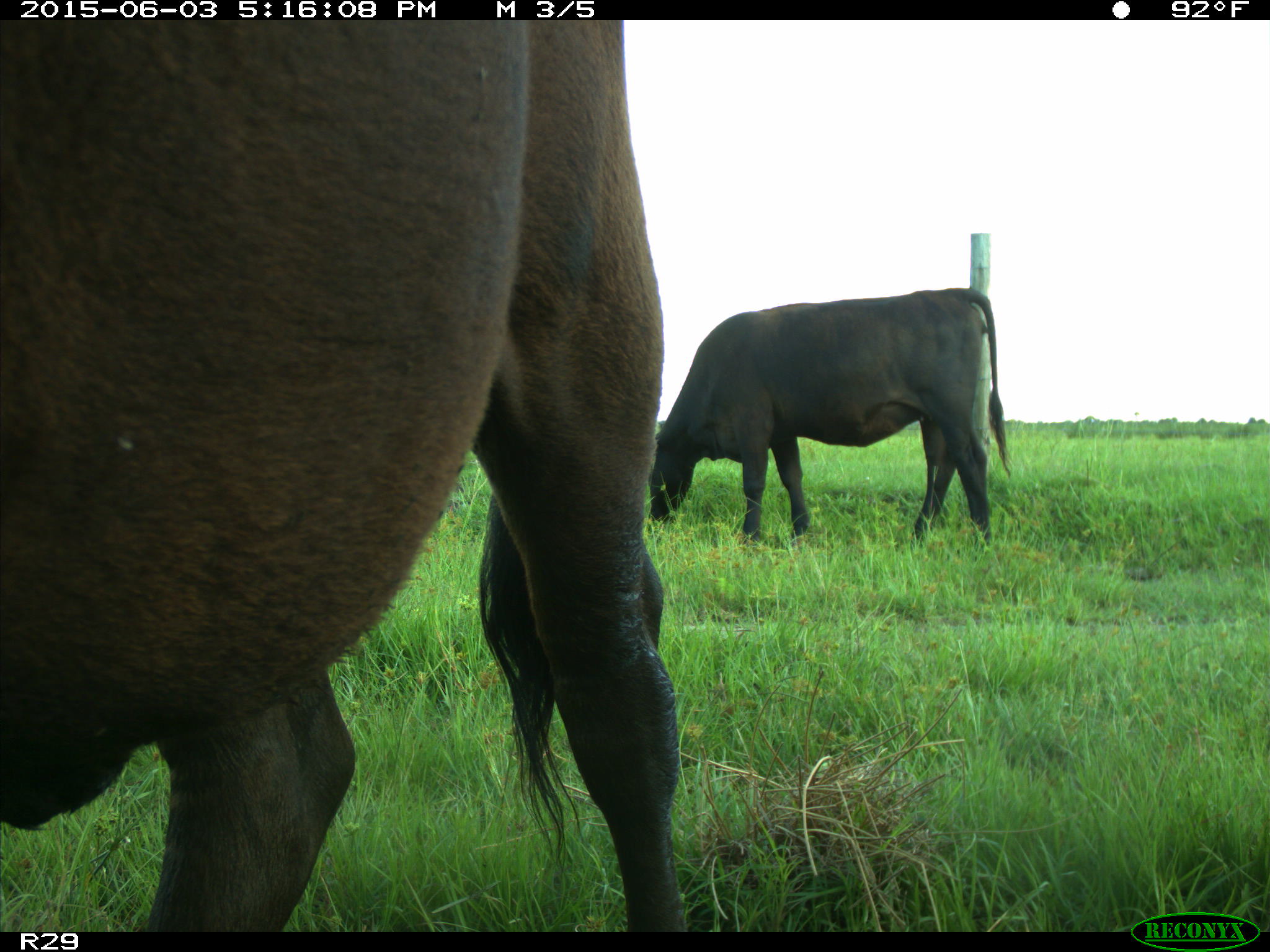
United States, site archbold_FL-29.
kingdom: Animalia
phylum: Chordata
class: Mammalia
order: Artiodactyla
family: Bovidae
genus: Bos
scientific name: Bos taurus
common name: domestic cow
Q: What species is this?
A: Bos taurus (domestic cow).